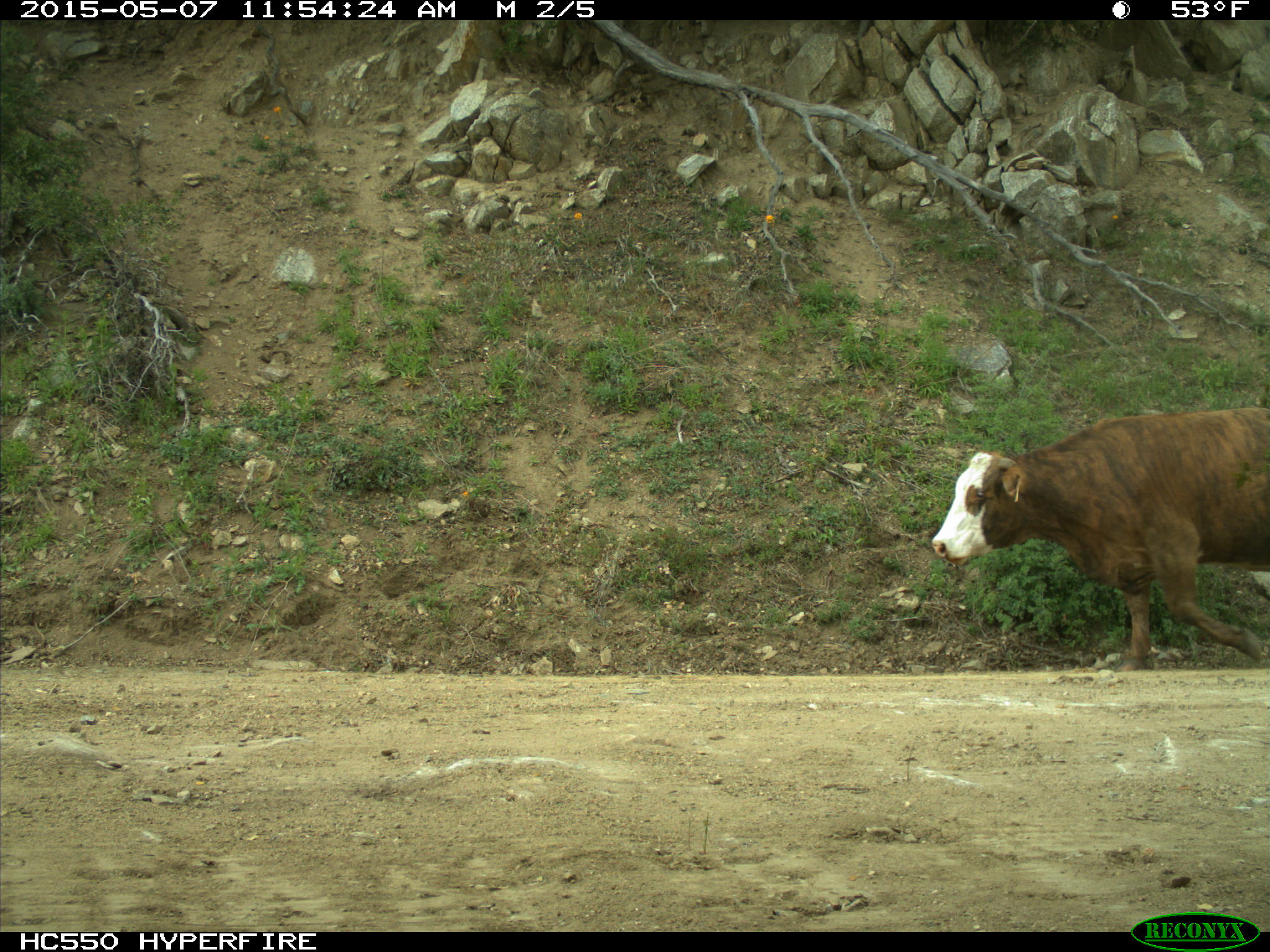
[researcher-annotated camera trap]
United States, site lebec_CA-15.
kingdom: Animalia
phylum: Chordata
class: Mammalia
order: Artiodactyla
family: Bovidae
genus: Bos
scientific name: Bos taurus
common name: domestic cow